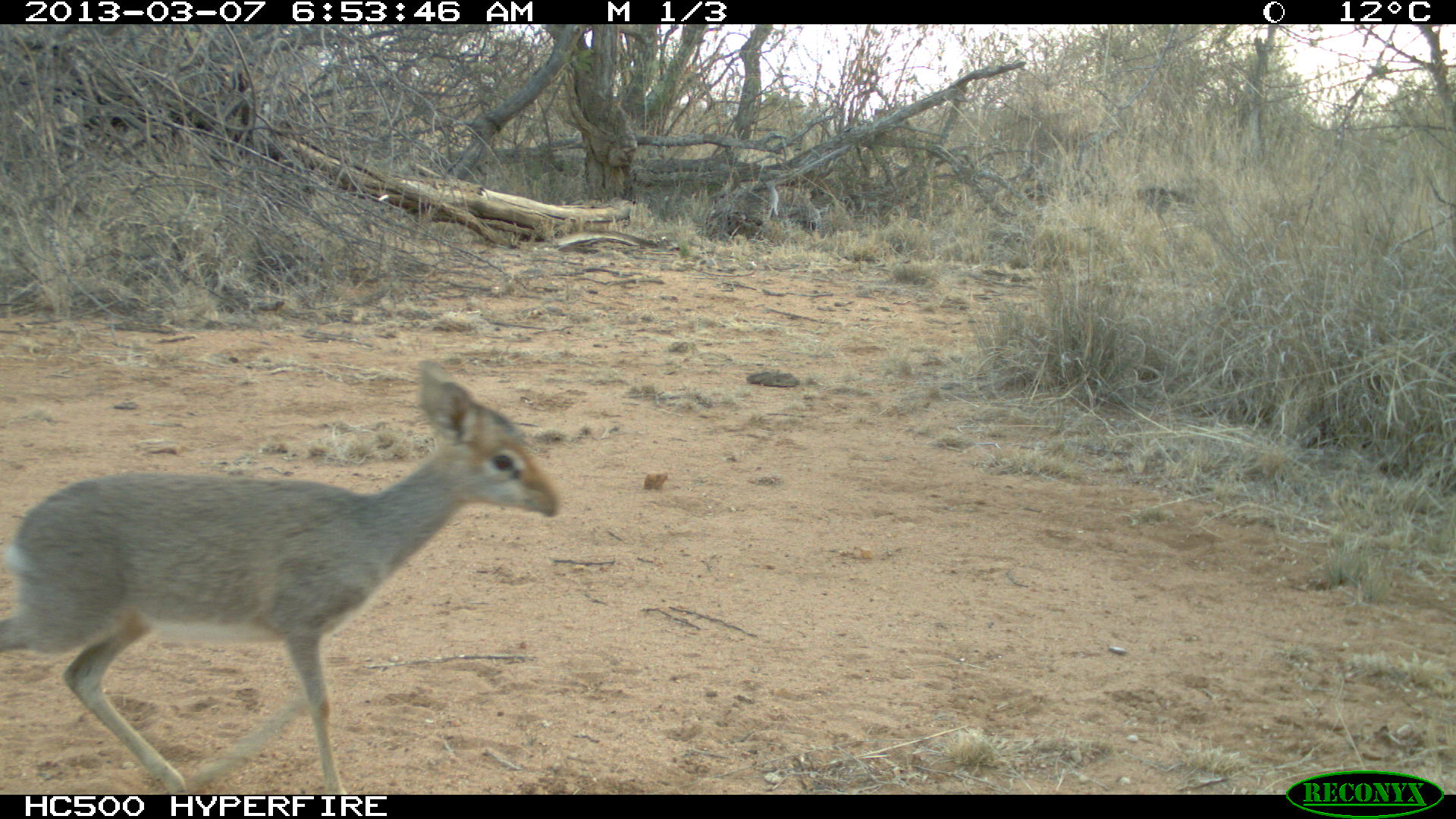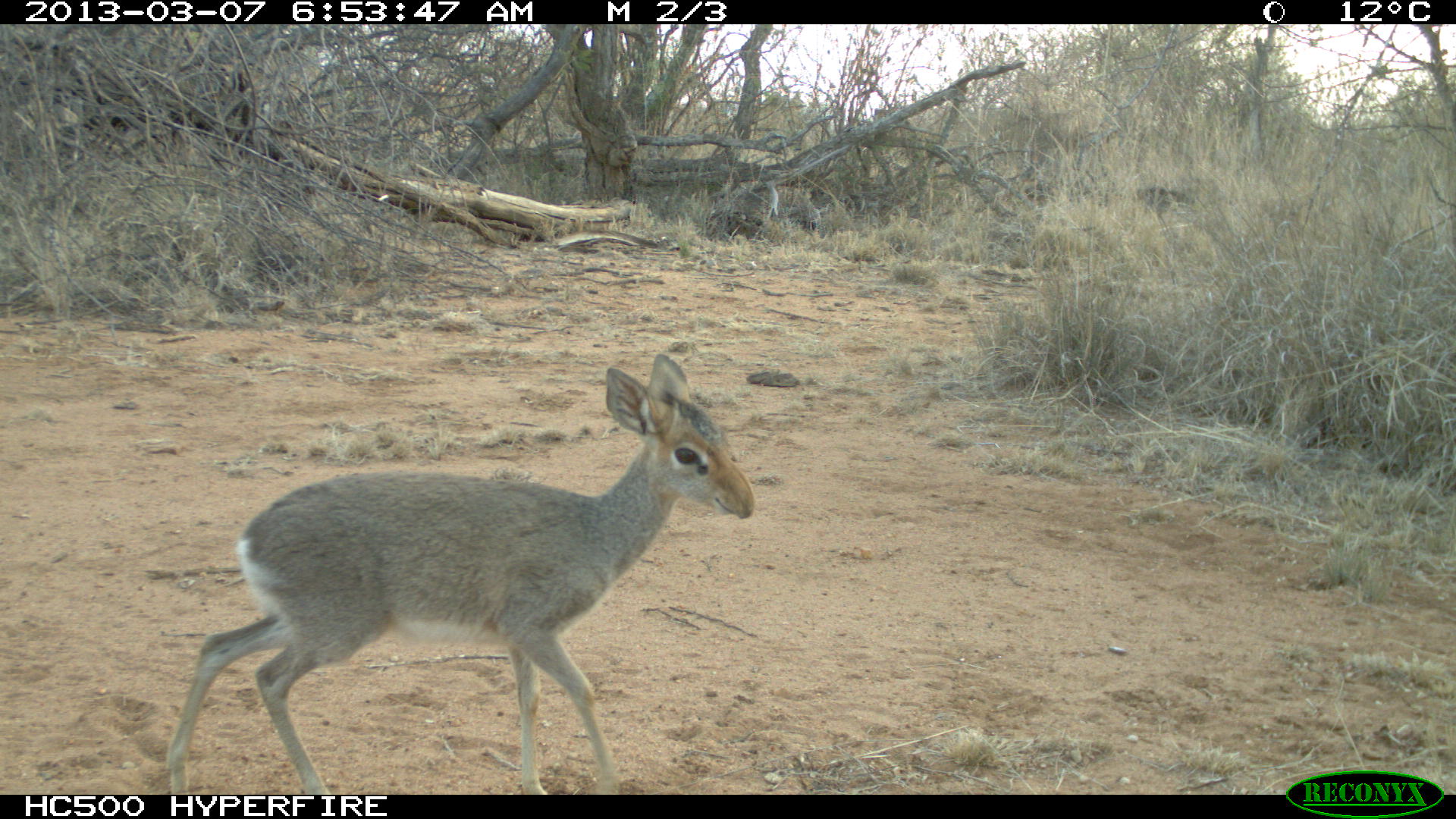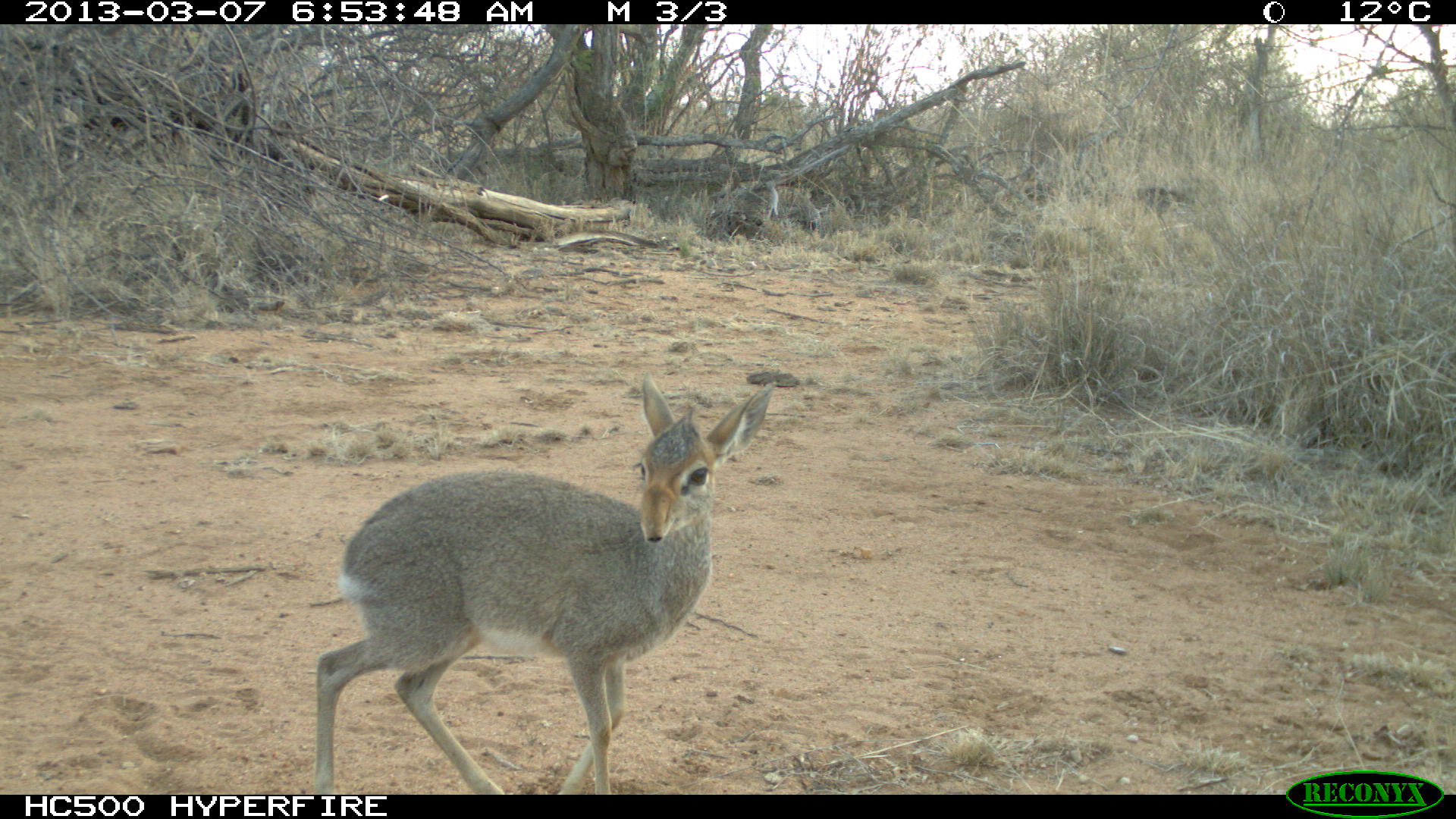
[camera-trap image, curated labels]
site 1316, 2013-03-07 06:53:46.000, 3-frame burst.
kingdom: Animalia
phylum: Chordata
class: Mammalia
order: Artiodactyla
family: Bovidae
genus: Madoqua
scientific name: Madoqua guentheri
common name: günther's dik-dik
Madoqua guentheri (günther's dik-dik), count 1.